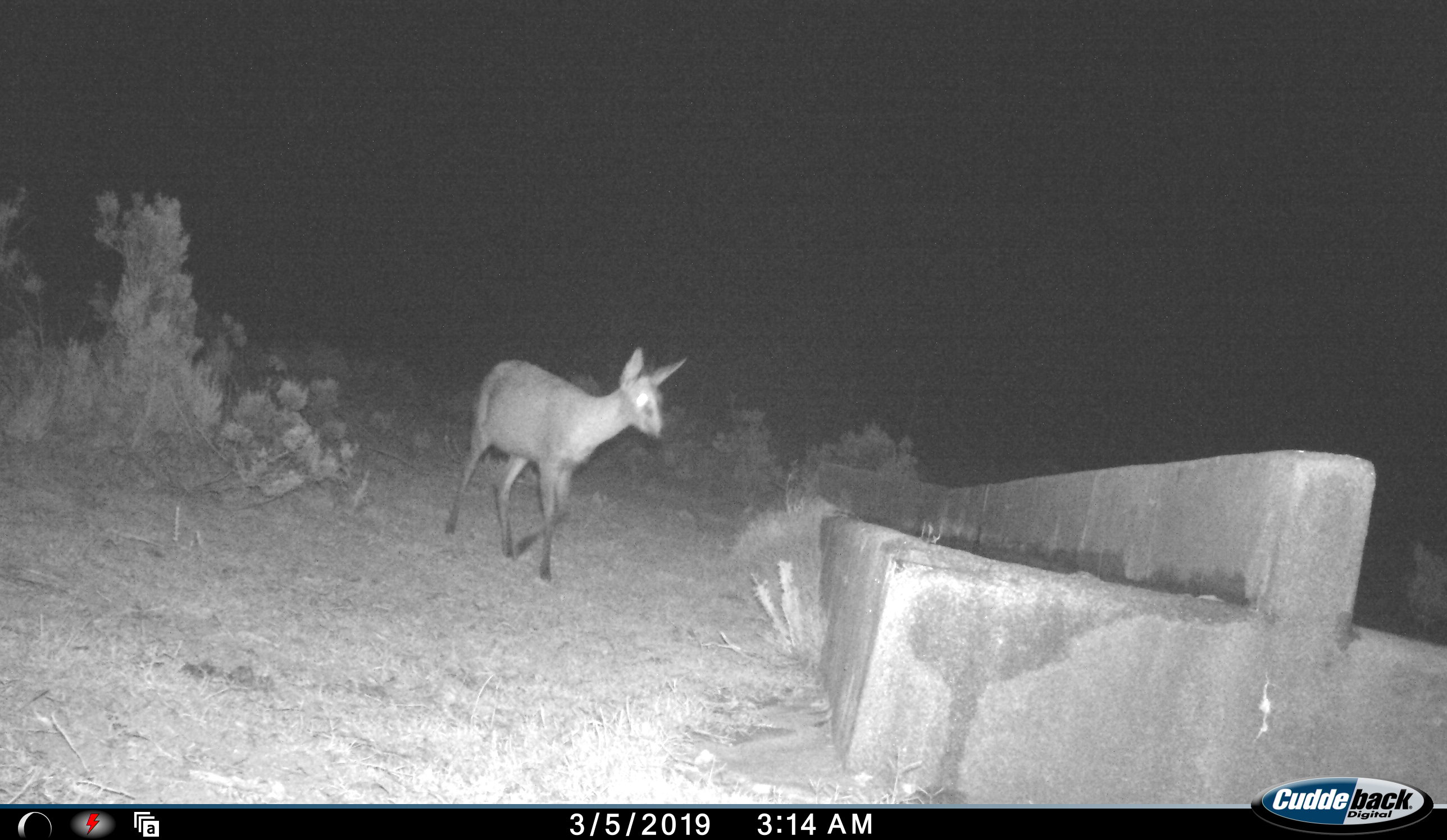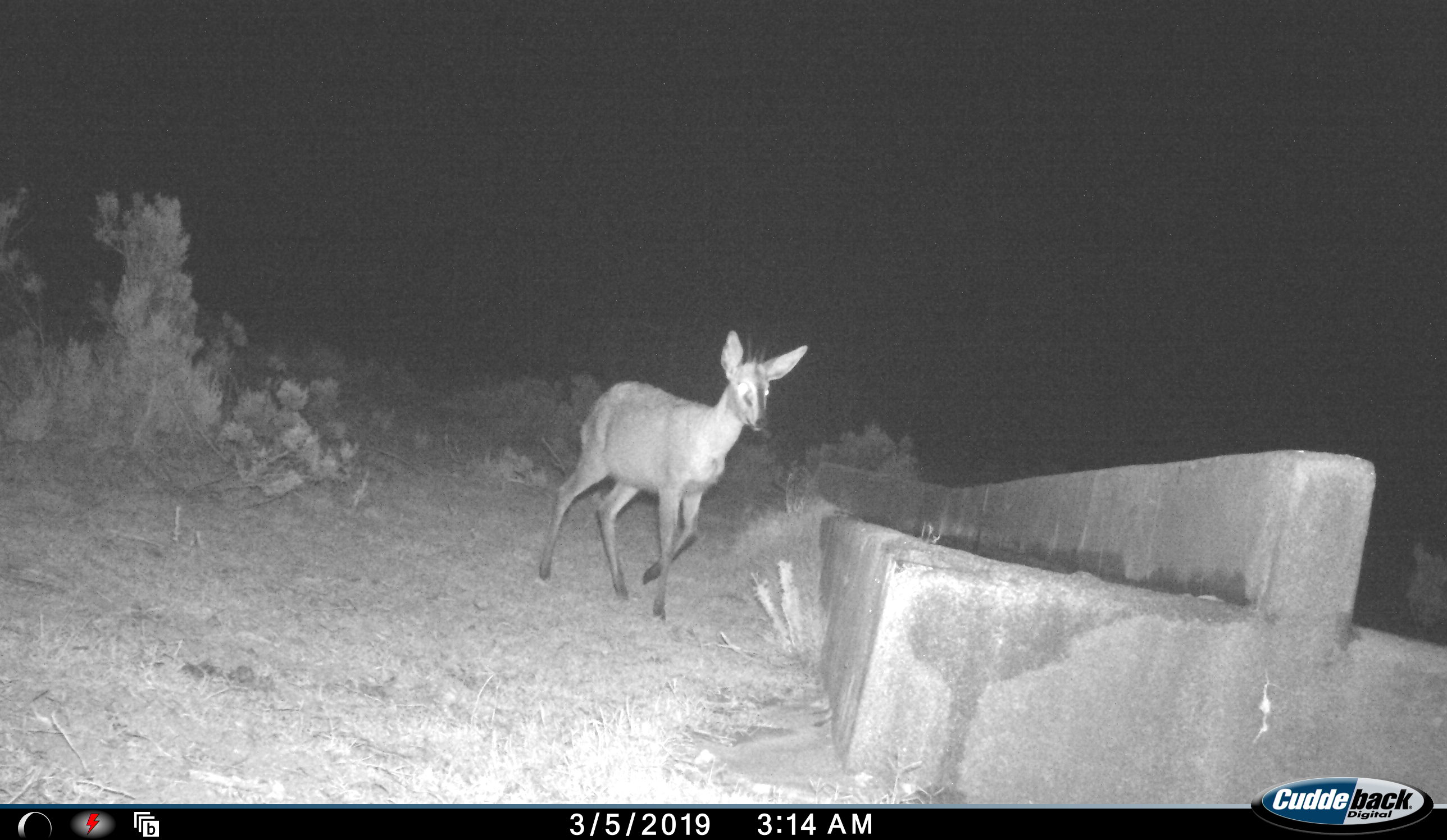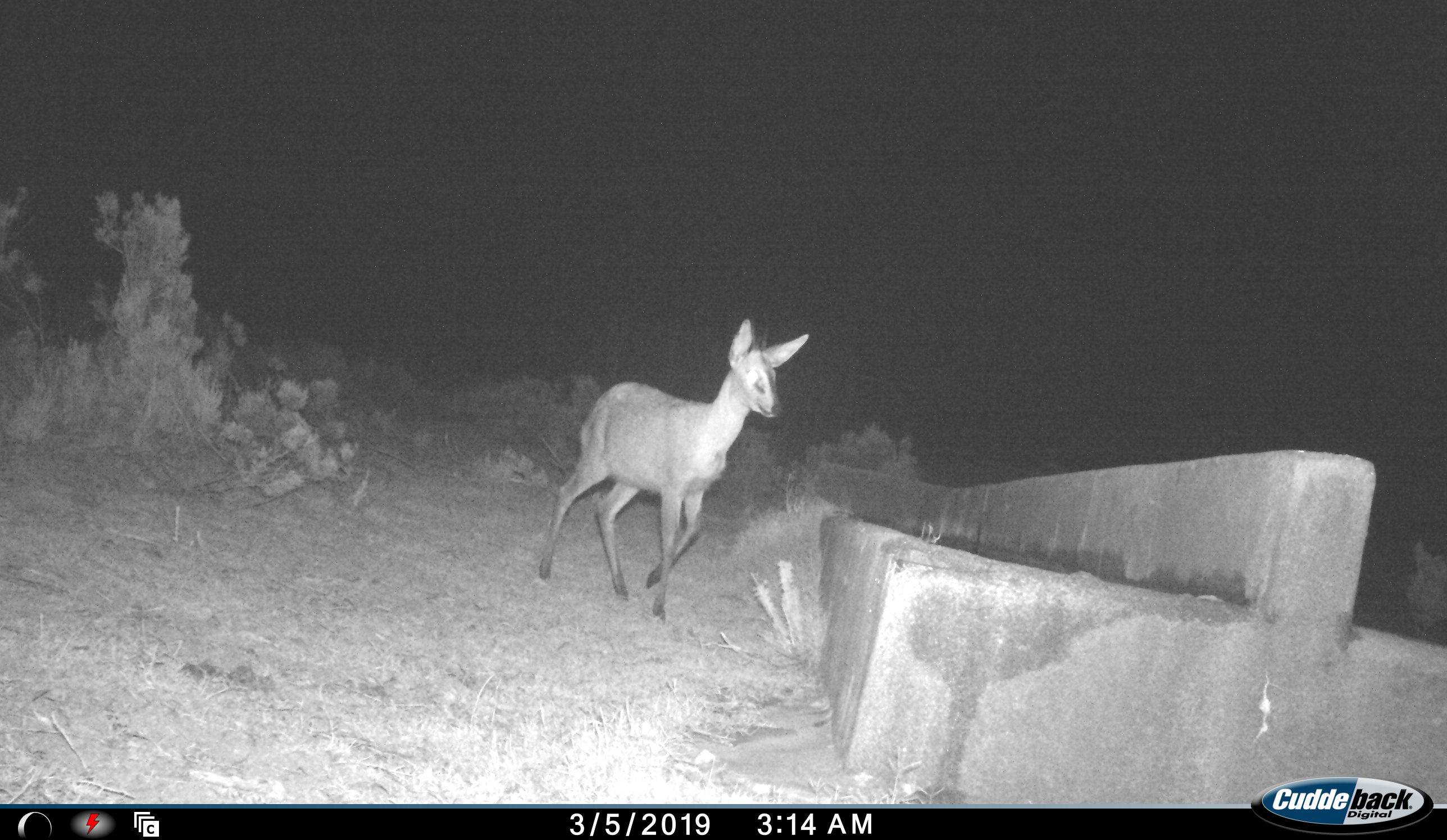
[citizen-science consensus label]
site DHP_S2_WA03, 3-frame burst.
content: unidentified animal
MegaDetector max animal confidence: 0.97